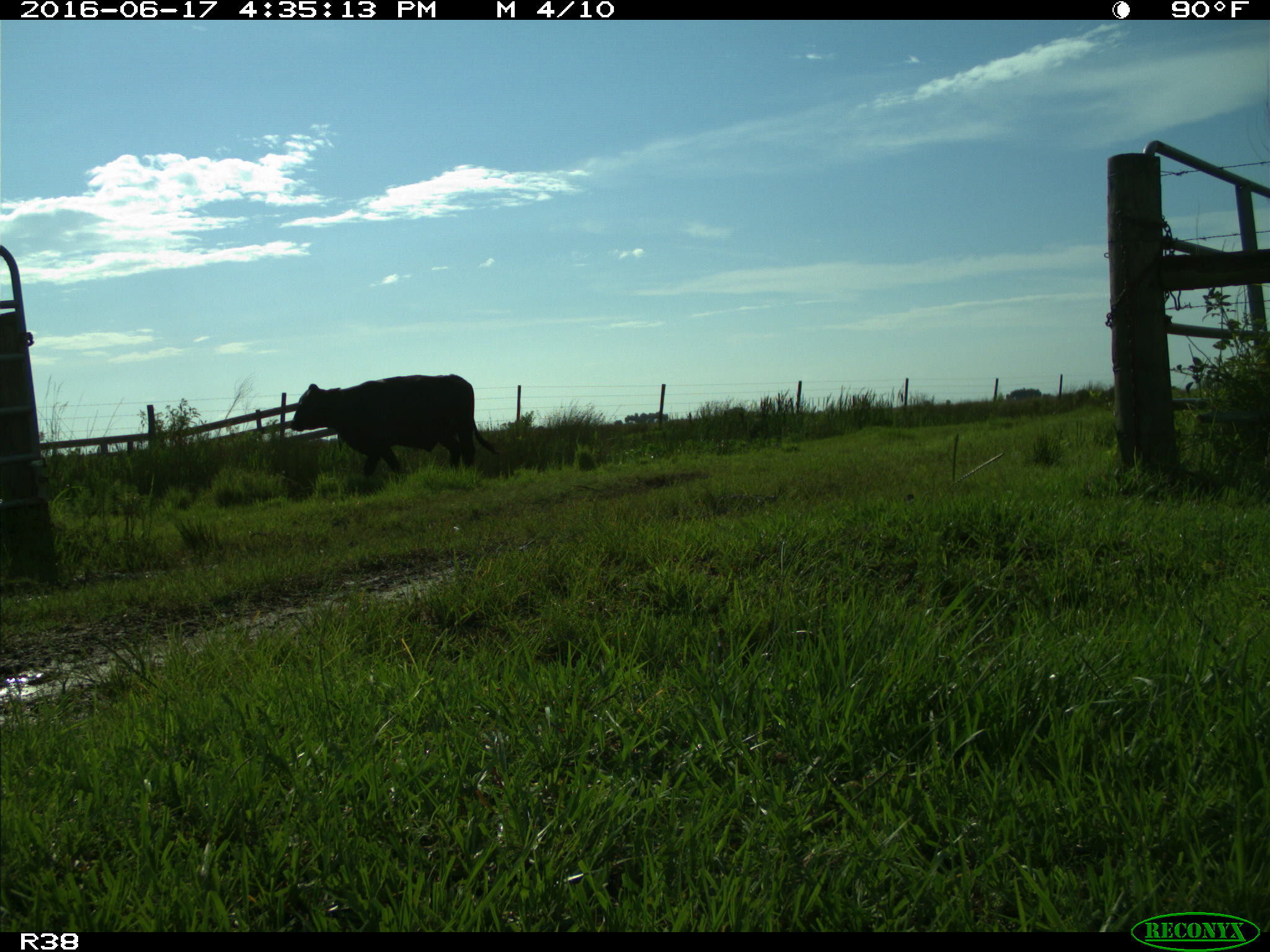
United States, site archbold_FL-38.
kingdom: Animalia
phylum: Chordata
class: Mammalia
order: Artiodactyla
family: Bovidae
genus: Bos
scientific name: Bos taurus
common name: domestic cow